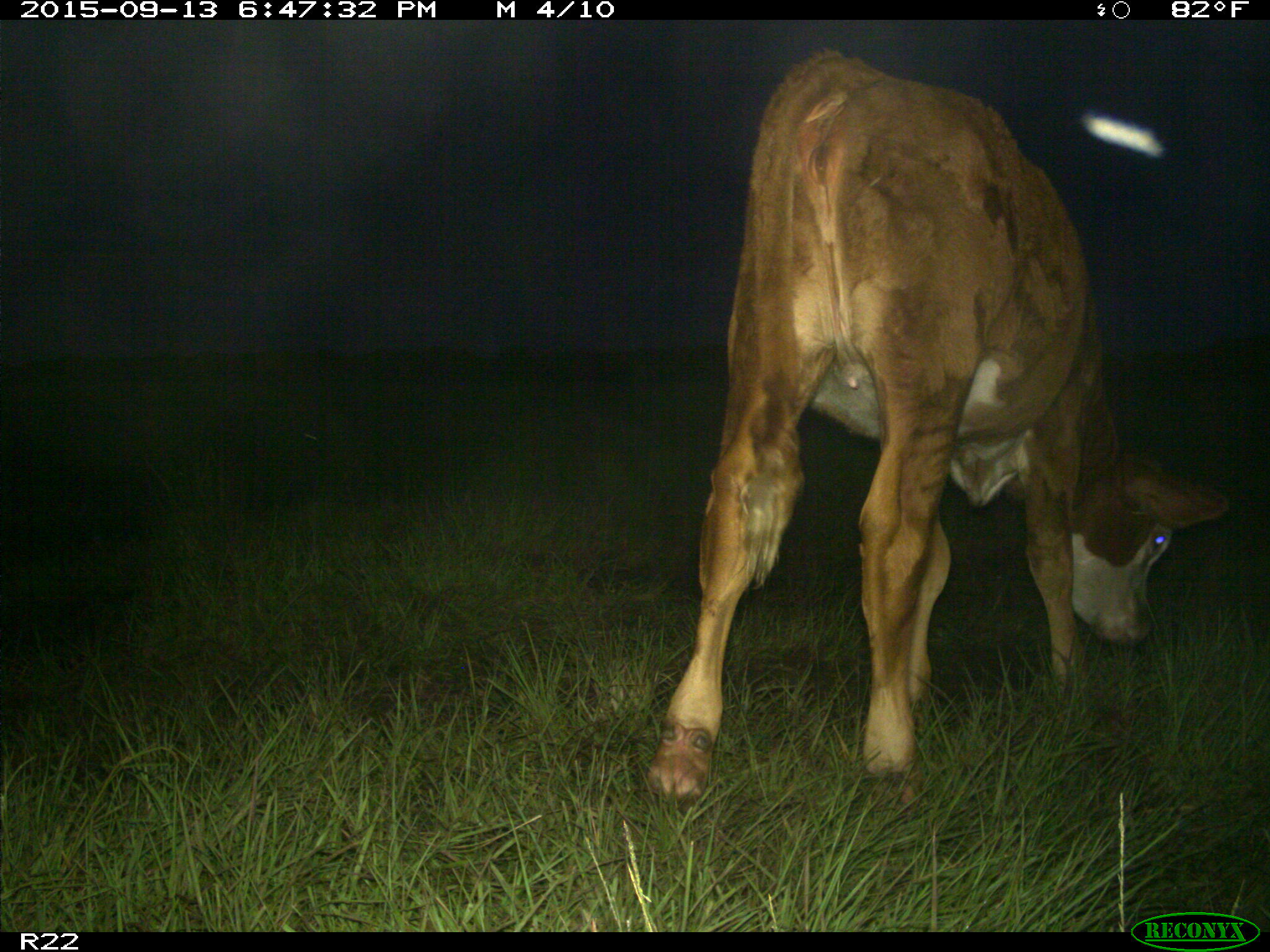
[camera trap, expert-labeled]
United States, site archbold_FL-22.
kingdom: Animalia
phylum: Chordata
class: Mammalia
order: Artiodactyla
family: Bovidae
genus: Bos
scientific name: Bos taurus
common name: domestic cow